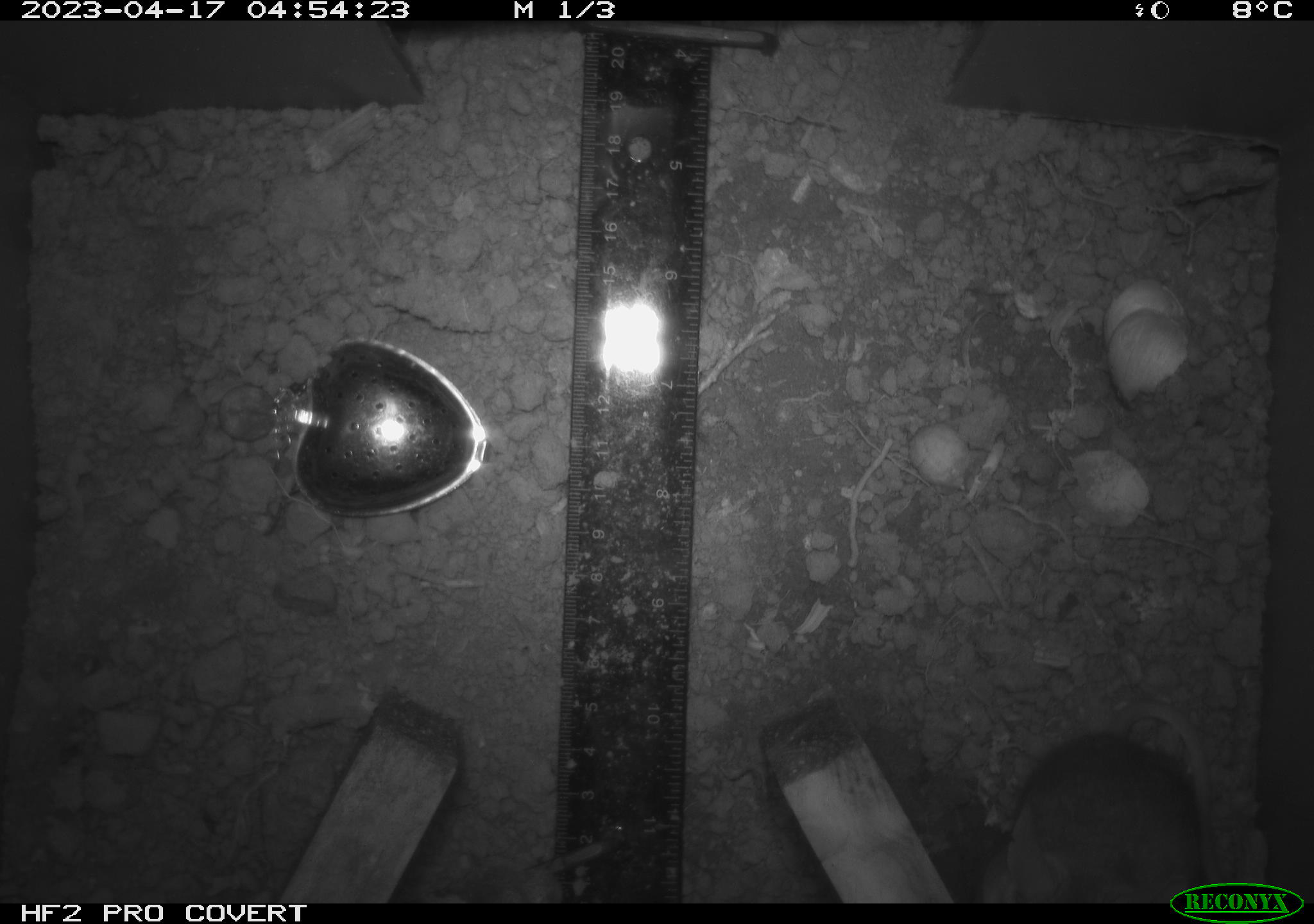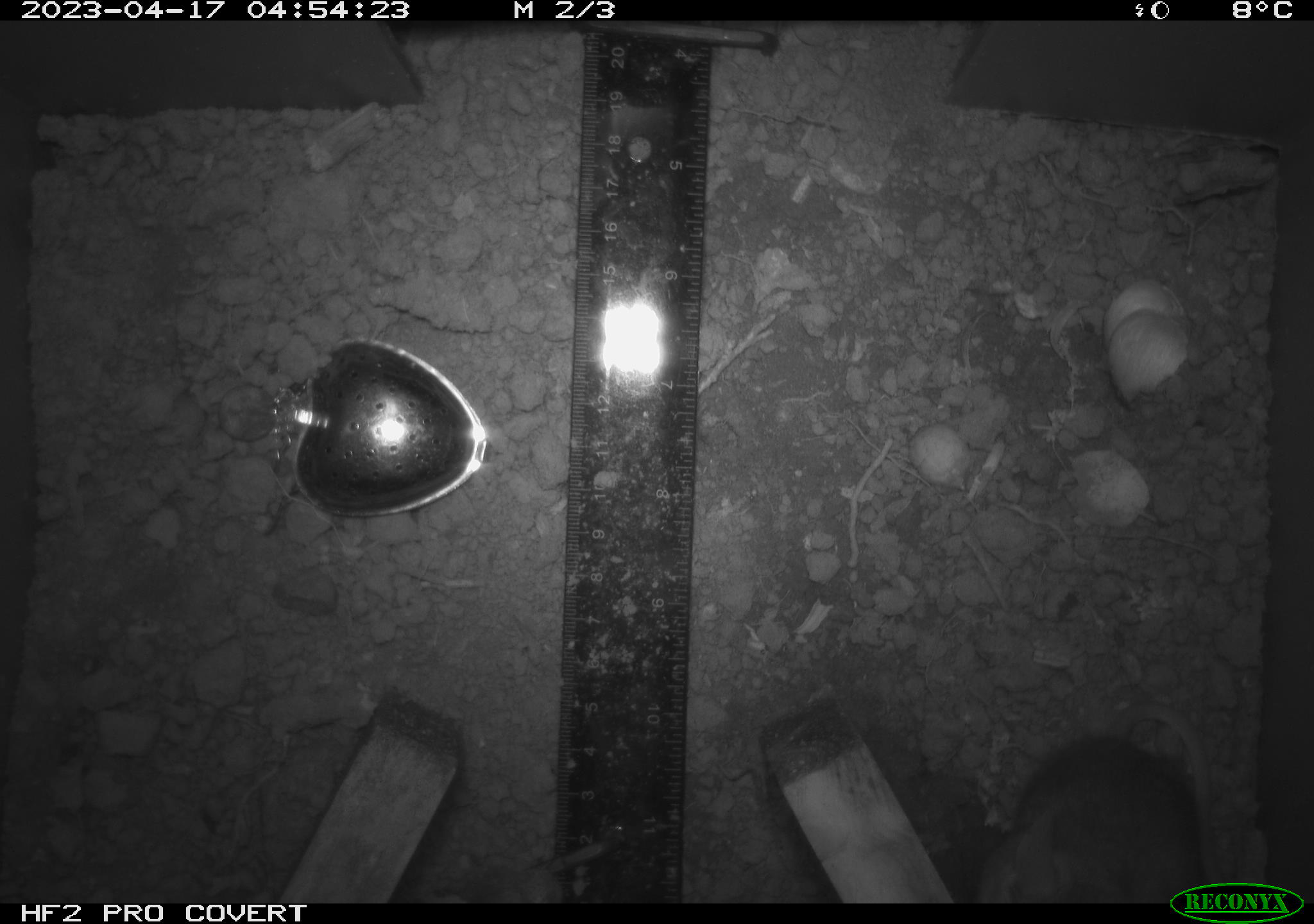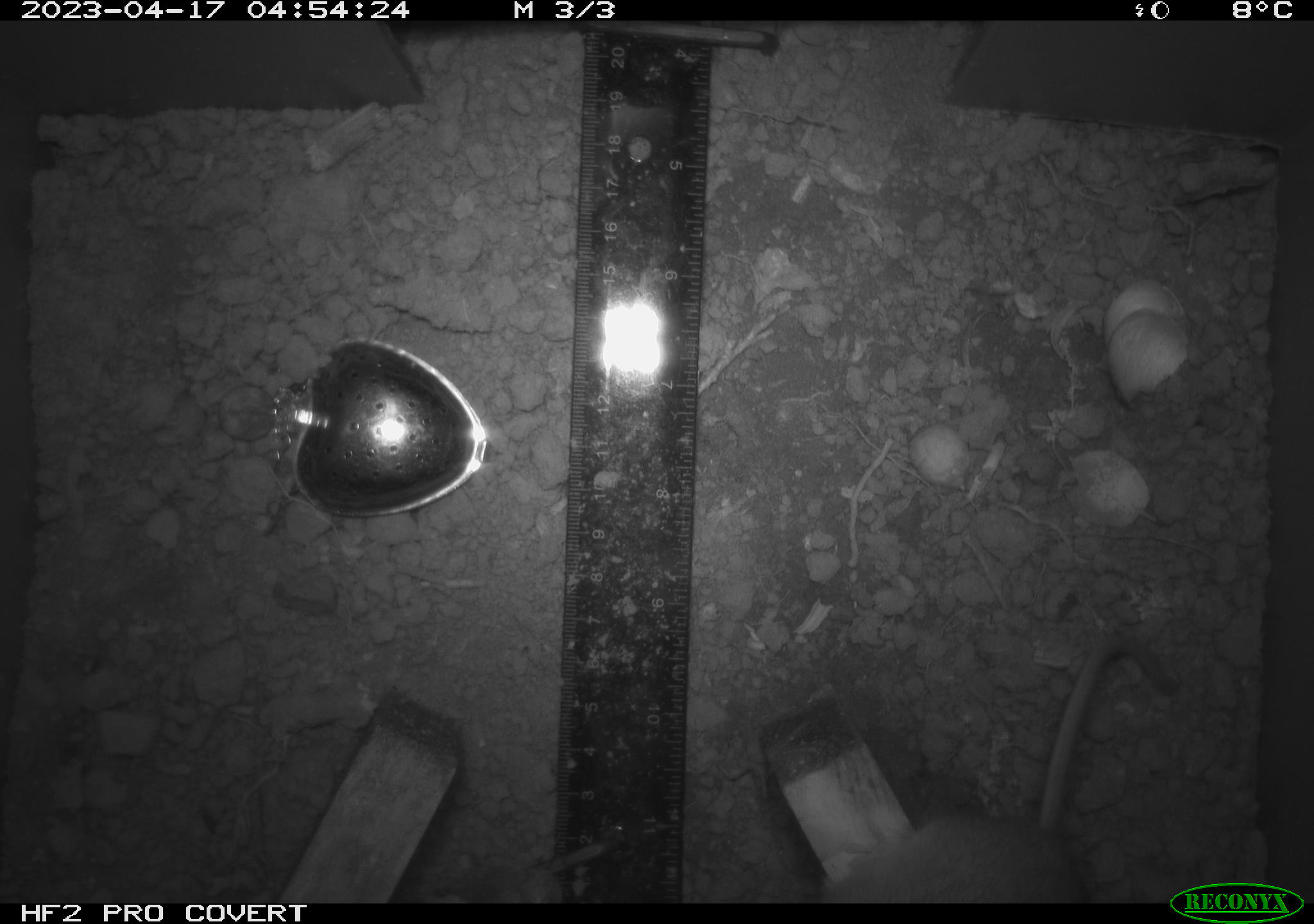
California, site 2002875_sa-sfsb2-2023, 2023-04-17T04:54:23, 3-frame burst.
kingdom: Animalia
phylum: Chordata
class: Mammalia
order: Rodentia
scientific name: Rodentia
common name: mouse species